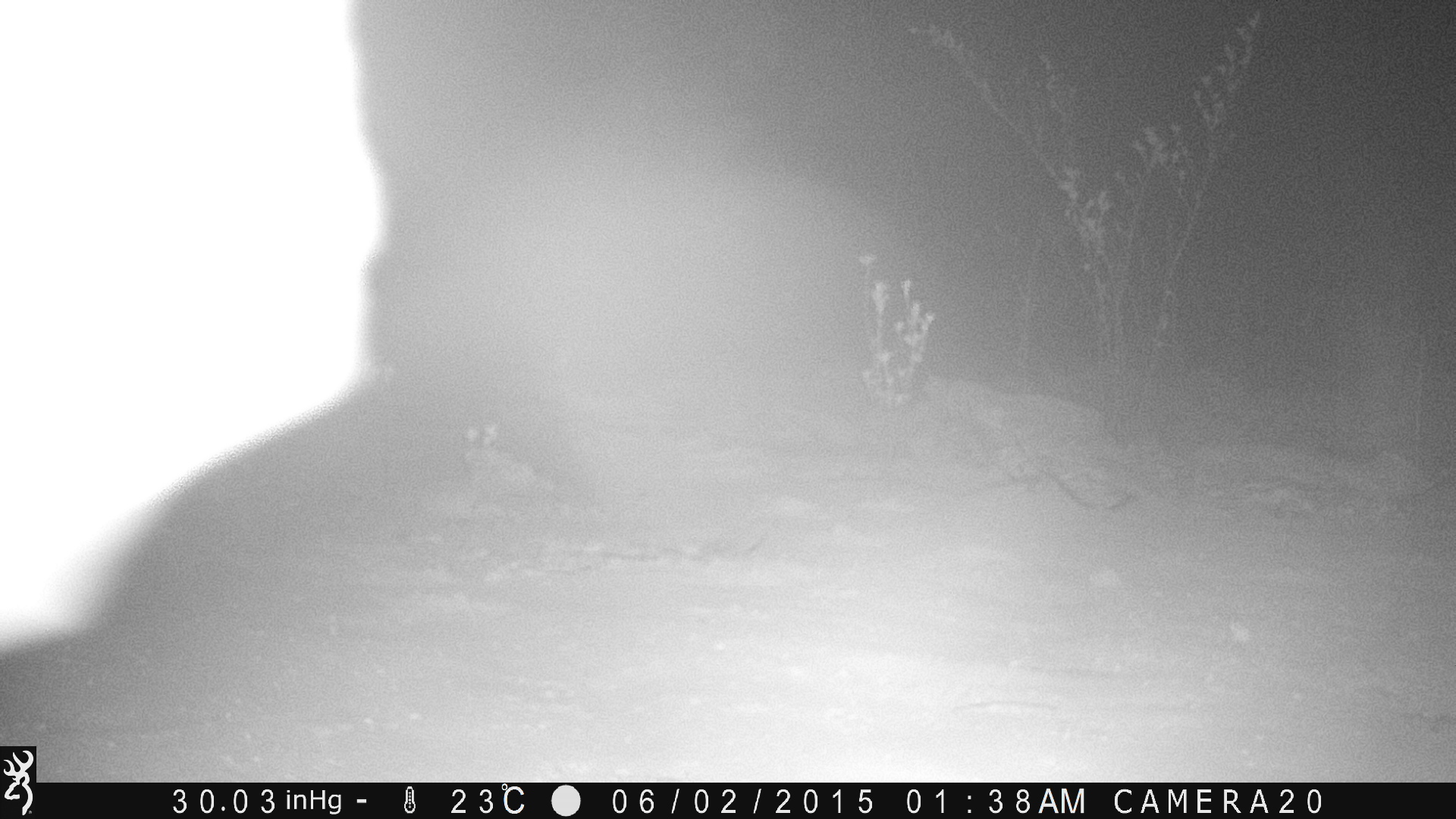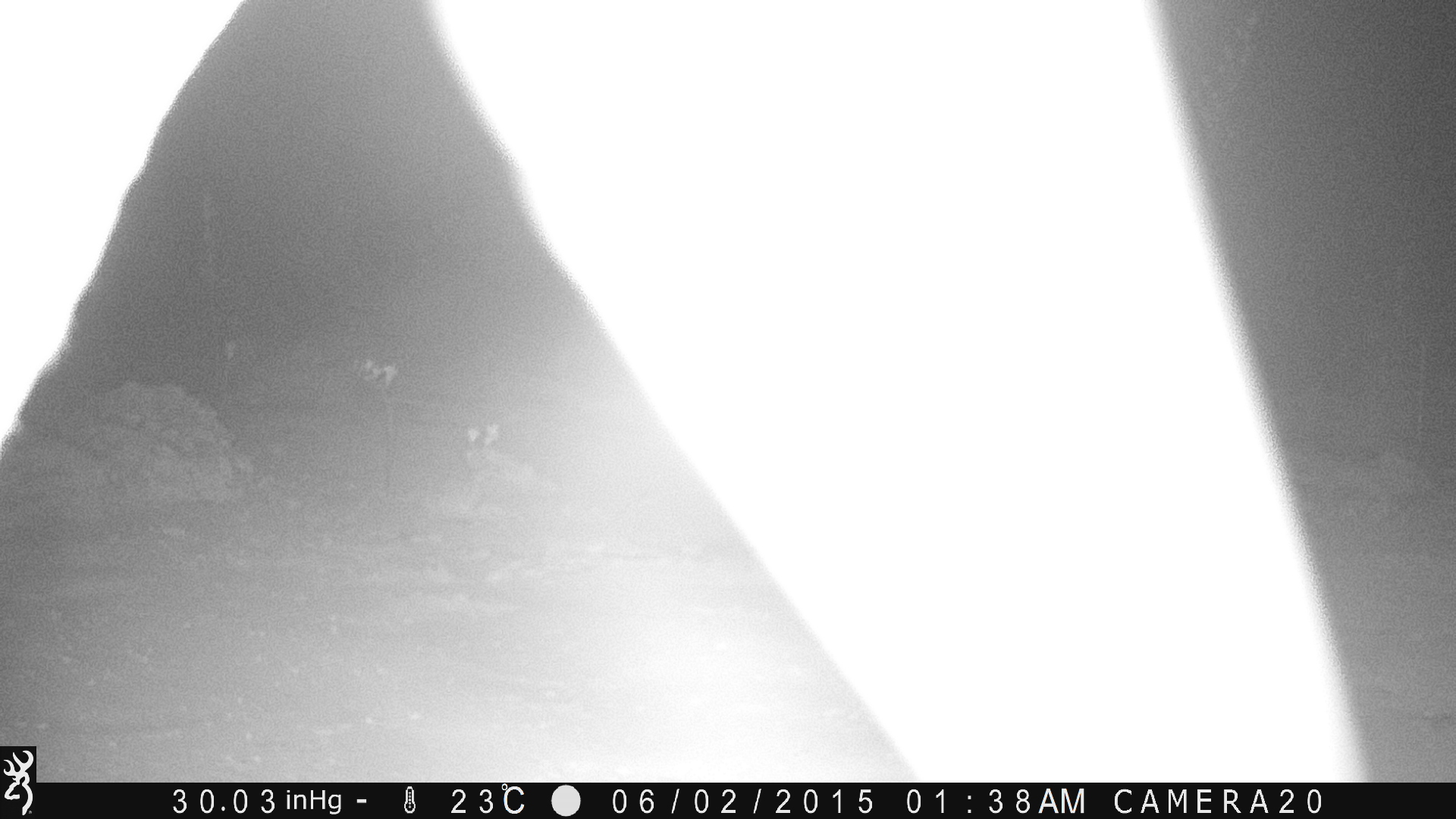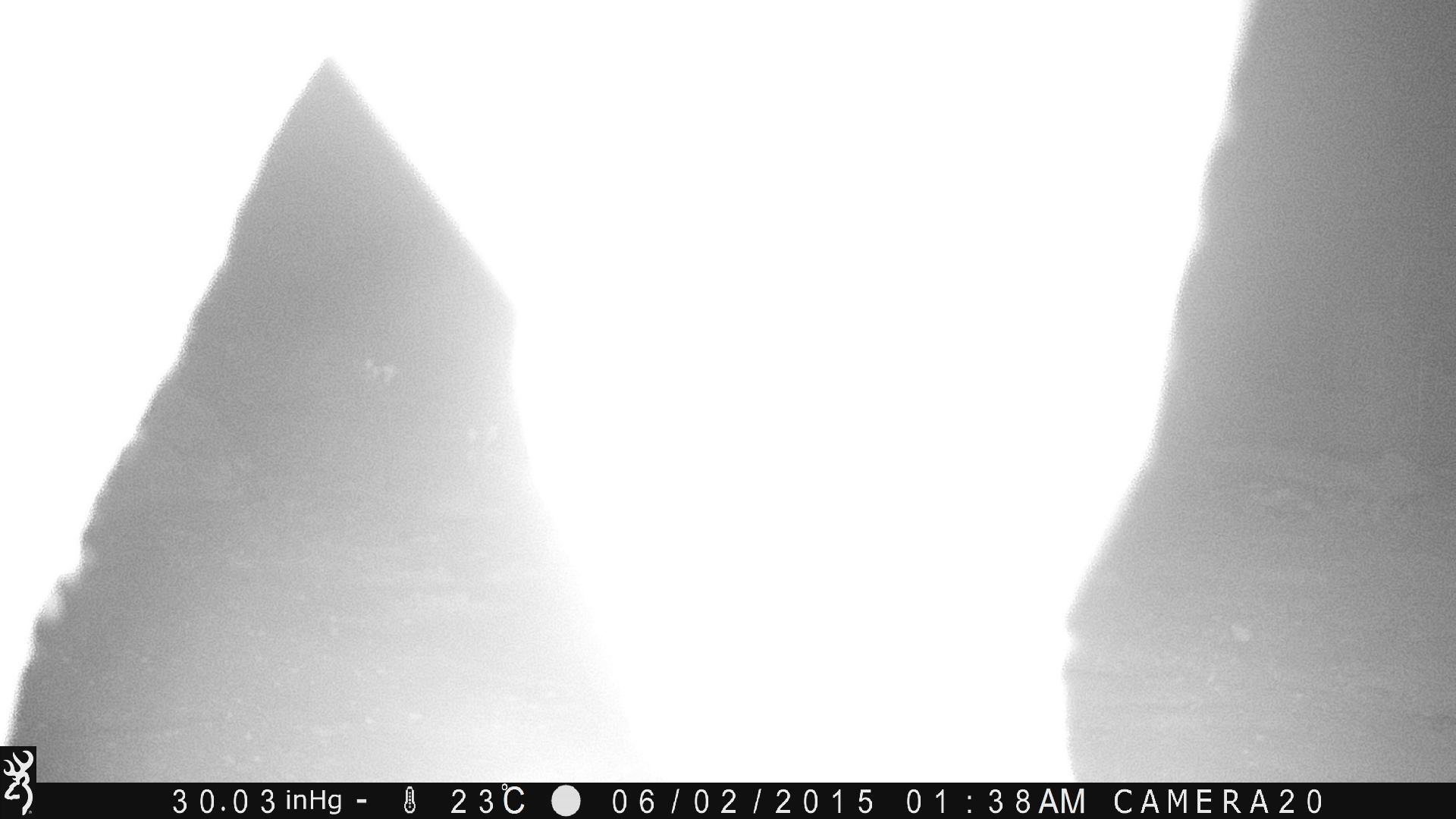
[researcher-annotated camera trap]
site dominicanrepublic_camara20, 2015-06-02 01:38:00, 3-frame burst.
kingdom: Animalia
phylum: Chordata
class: Mammalia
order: Perissodactyla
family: Equidae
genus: Equus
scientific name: Equus asinus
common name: donkey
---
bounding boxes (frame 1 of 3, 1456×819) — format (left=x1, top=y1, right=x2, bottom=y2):
unknown: (left=0, top=0, right=404, bottom=677)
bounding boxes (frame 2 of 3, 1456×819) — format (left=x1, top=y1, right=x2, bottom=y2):
donkey: (left=0, top=6, right=1374, bottom=747)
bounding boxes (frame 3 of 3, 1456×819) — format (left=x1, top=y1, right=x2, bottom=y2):
donkey: (left=0, top=0, right=1269, bottom=790)